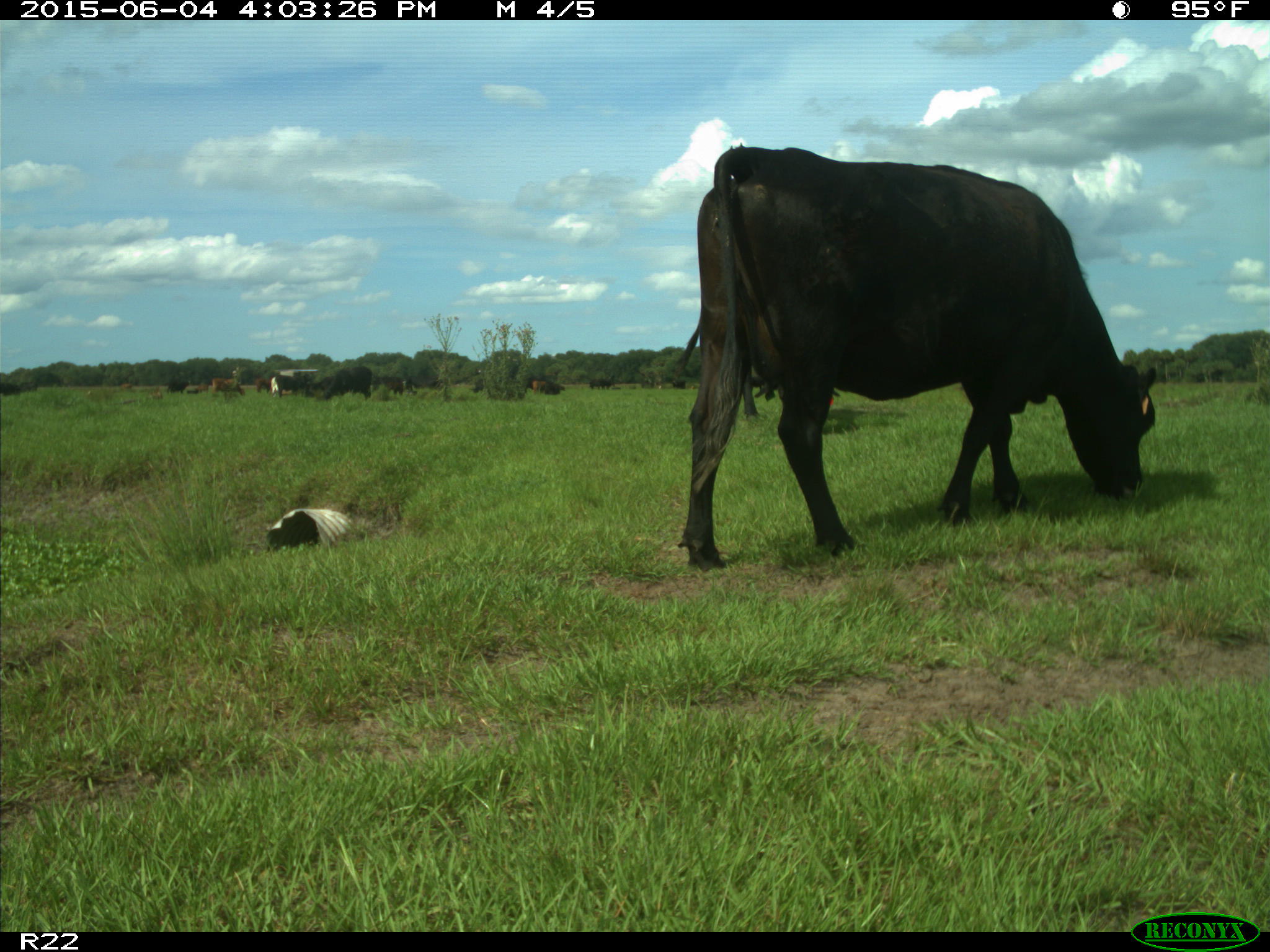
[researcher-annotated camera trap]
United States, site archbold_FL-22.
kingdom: Animalia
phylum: Chordata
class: Mammalia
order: Artiodactyla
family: Bovidae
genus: Bos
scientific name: Bos taurus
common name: domestic cow